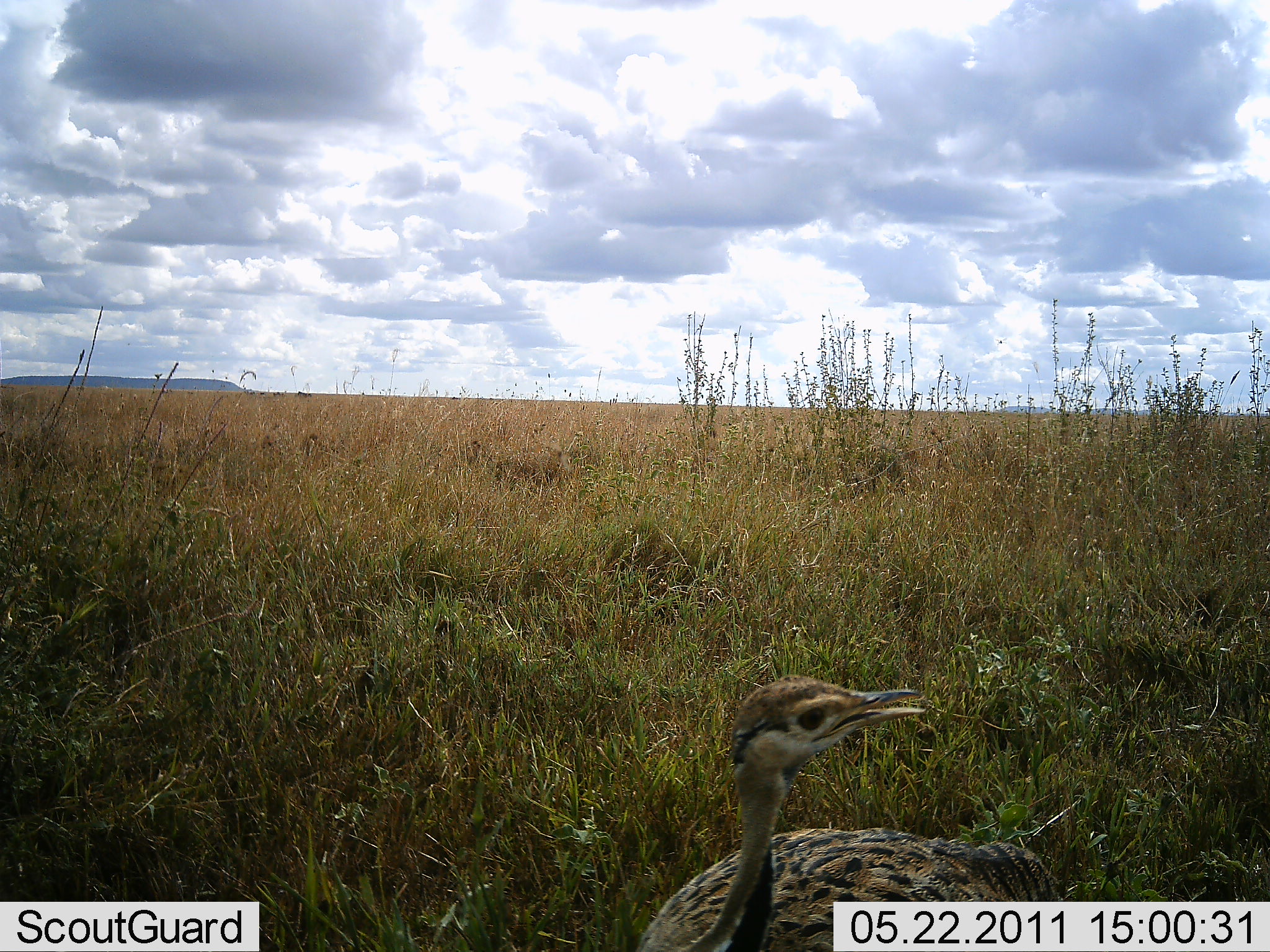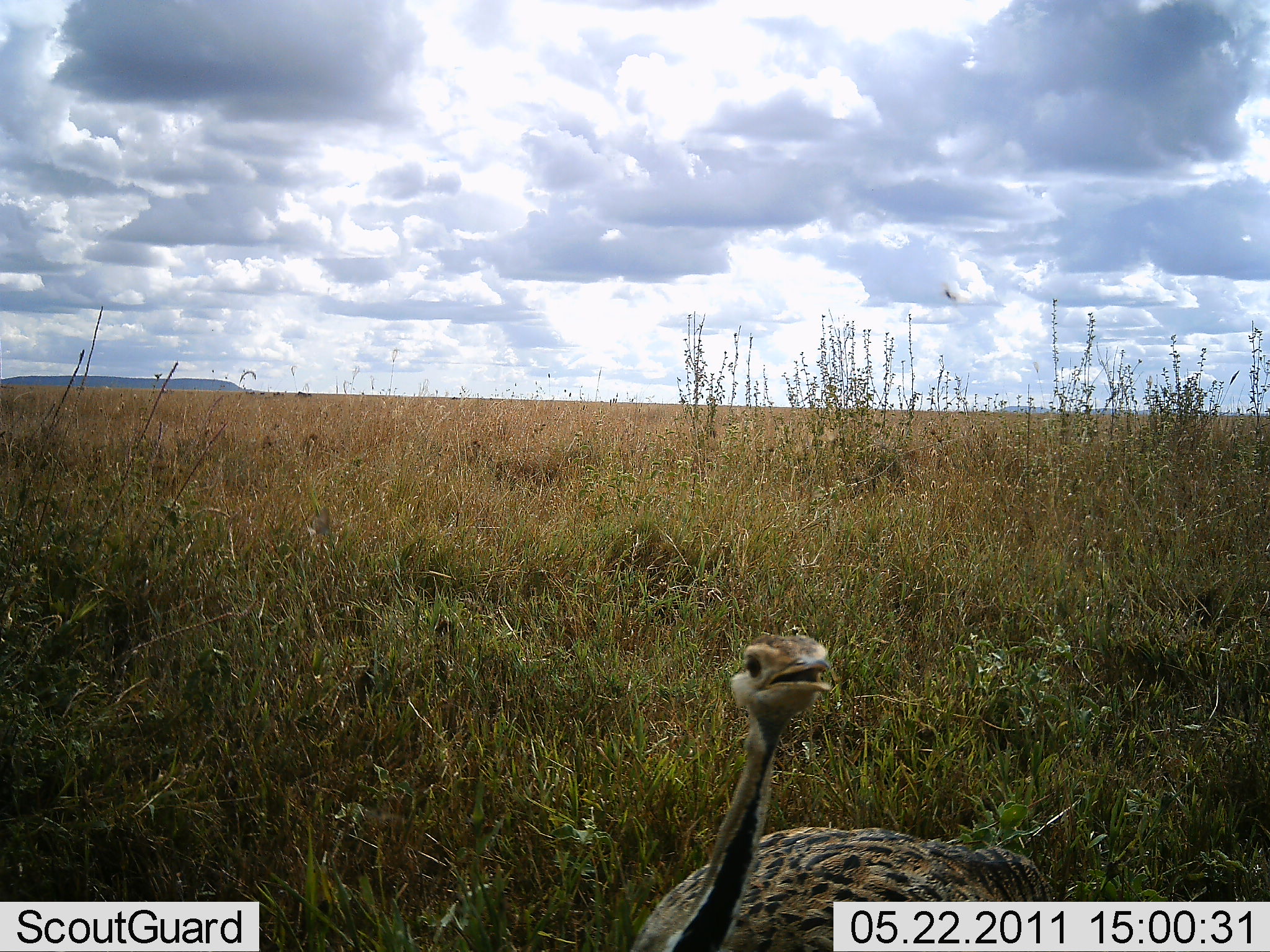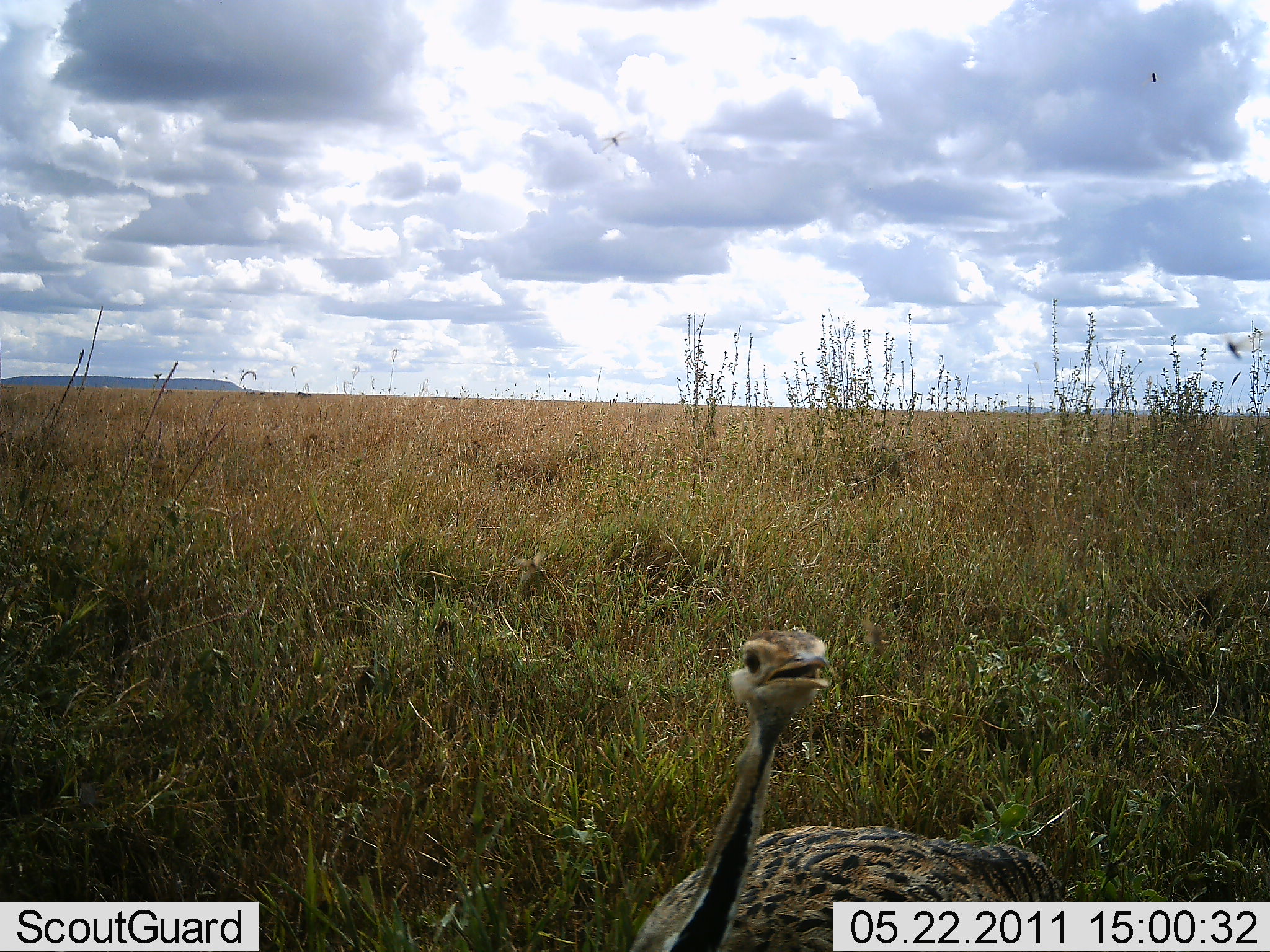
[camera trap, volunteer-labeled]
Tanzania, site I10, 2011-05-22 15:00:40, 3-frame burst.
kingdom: Animalia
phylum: Chordata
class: Aves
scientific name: Aves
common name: bird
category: otherbird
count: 1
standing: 90%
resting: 0%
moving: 0%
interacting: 0%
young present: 0%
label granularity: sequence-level